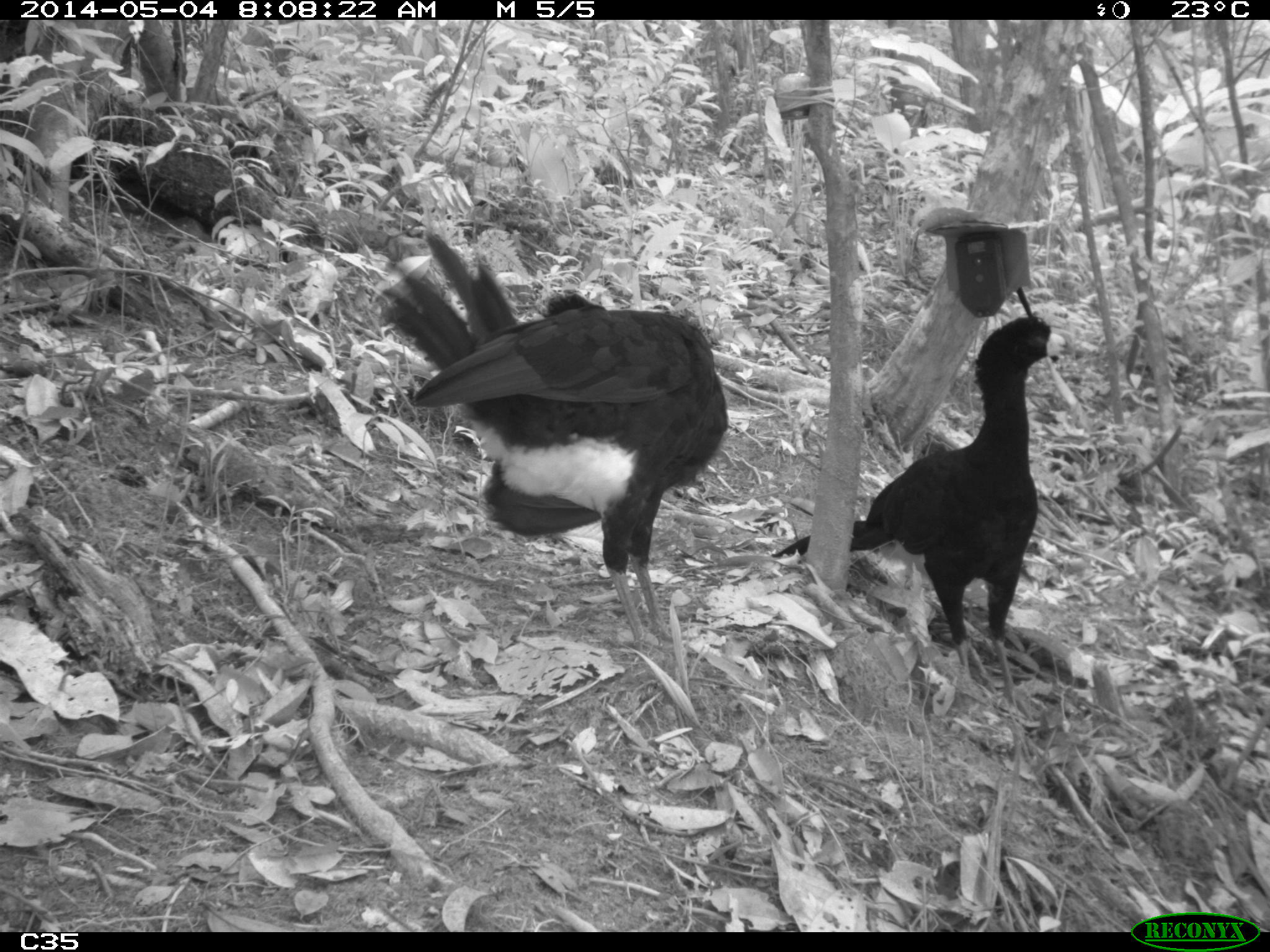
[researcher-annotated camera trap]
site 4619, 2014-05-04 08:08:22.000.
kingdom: Animalia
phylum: Chordata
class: Aves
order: Galliformes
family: Cracidae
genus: Crax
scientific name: Crax alector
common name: black curassow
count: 2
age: adult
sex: female